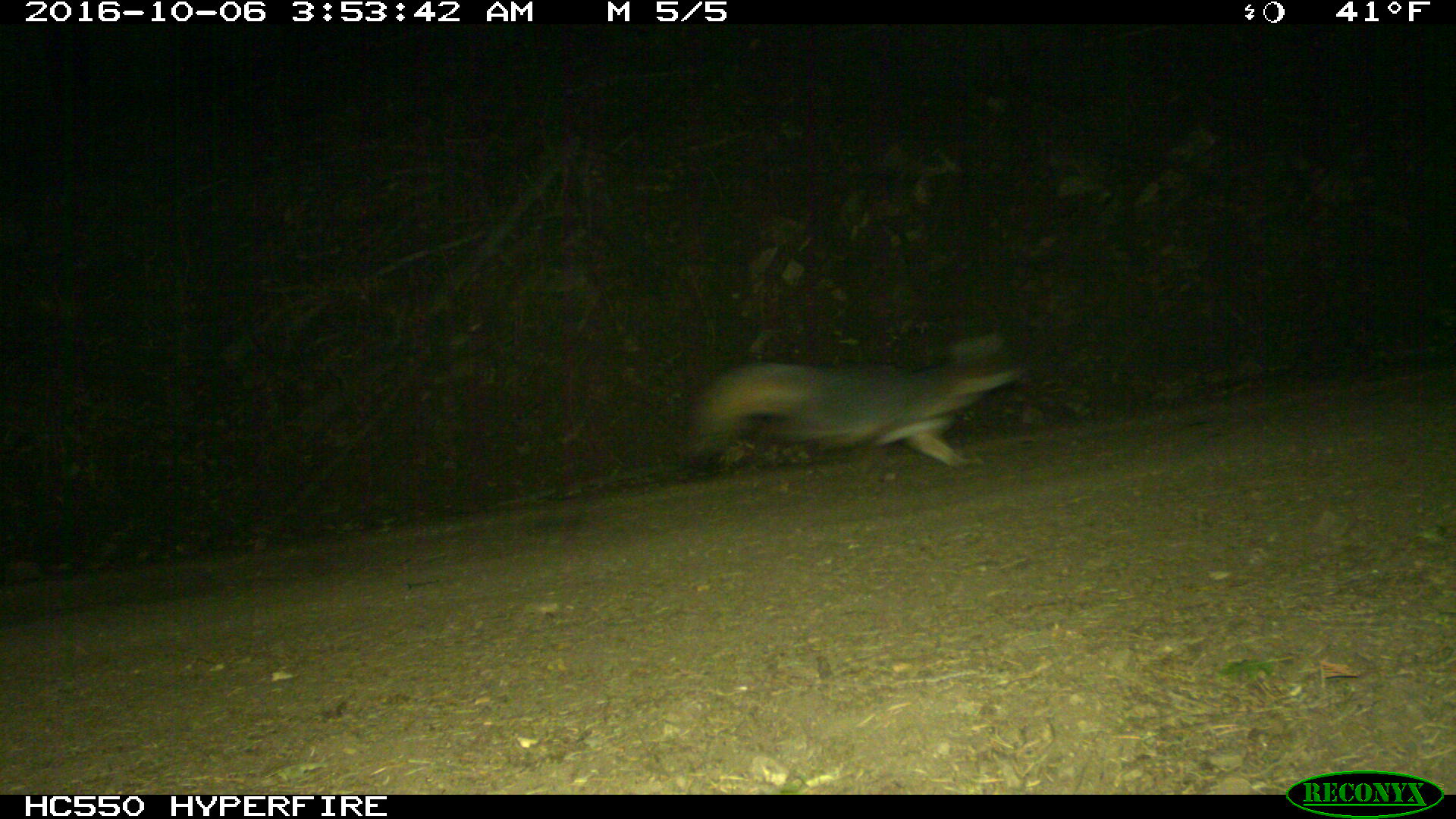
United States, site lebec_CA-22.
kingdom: Animalia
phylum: Chordata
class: Mammalia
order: Carnivora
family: Canidae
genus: Urocyon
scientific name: Urocyon cinereoargenteus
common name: gray fox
Urocyon cinereoargenteus (gray fox).